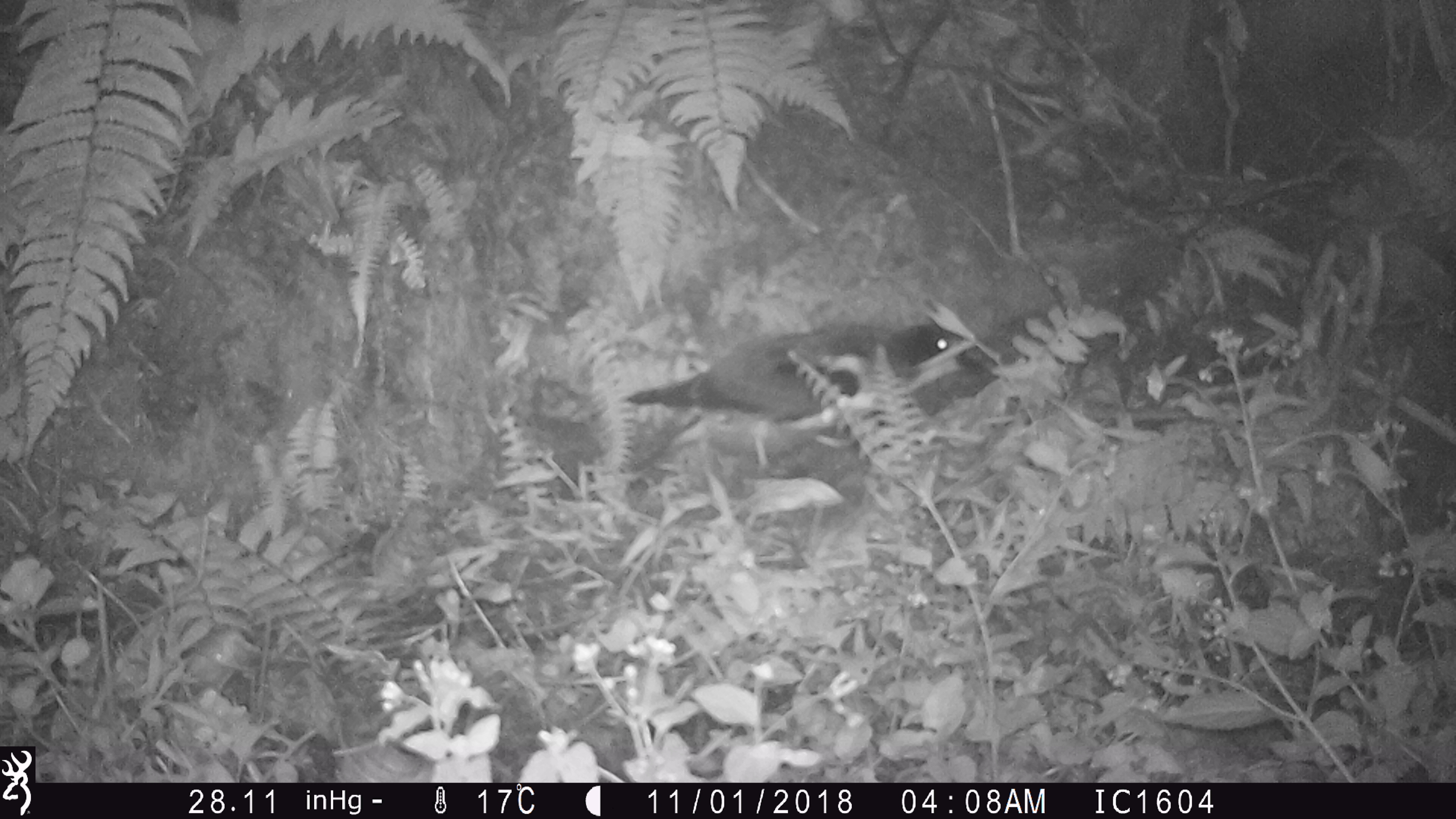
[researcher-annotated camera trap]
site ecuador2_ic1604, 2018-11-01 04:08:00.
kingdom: Animalia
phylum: Chordata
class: Aves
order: Procellariiformes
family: Procellariidae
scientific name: Procellariidae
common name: petrel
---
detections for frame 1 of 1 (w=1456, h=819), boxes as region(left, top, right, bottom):
petrel: region(616, 306, 1006, 485)